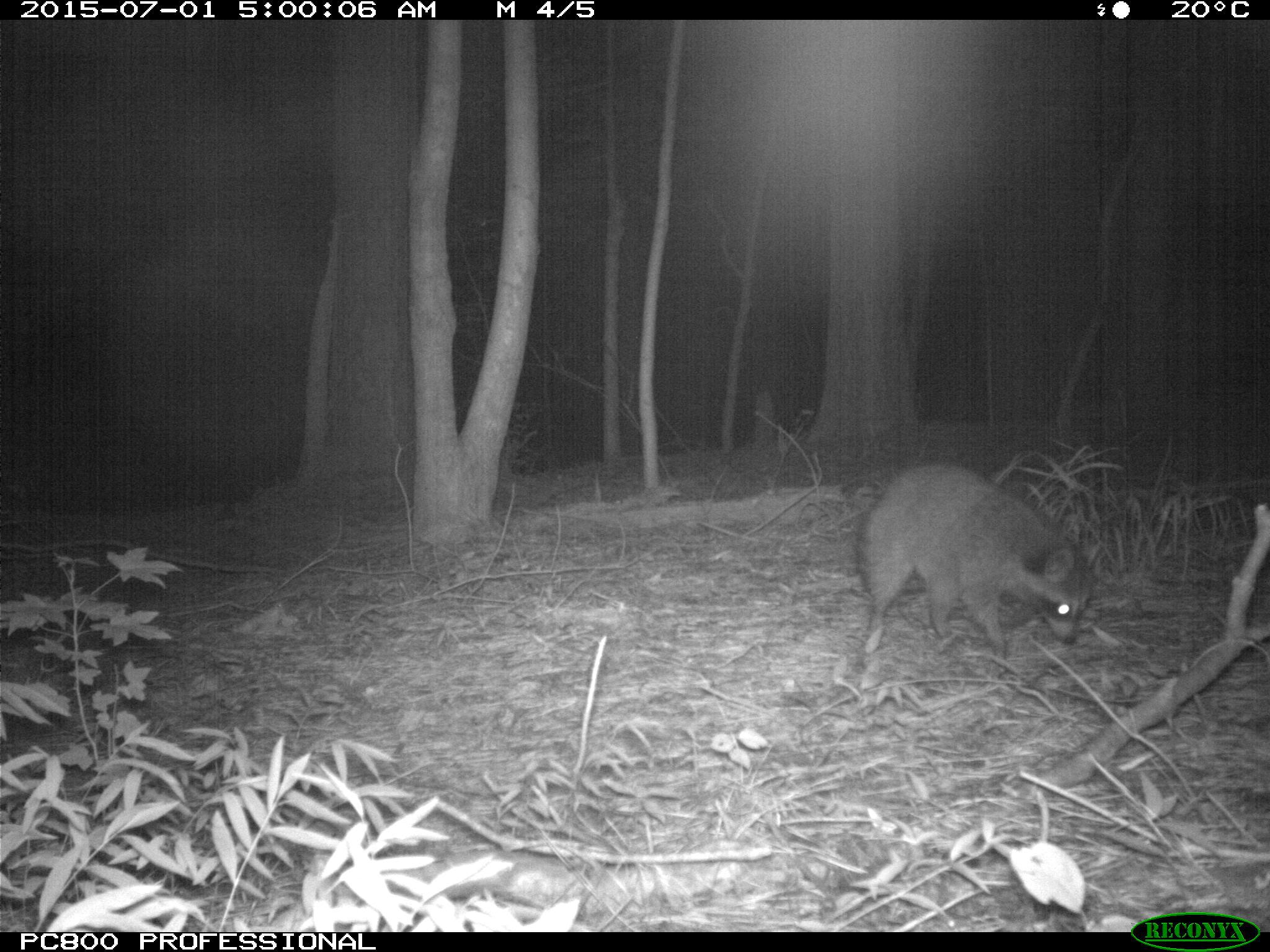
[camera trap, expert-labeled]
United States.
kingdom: Animalia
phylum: Chordata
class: Mammalia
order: Carnivora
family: Procyonidae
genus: Procyon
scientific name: Procyon lotor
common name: northern raccoon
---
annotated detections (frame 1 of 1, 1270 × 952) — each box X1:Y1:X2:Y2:
Northern Raccoon: 832:458:1108:676